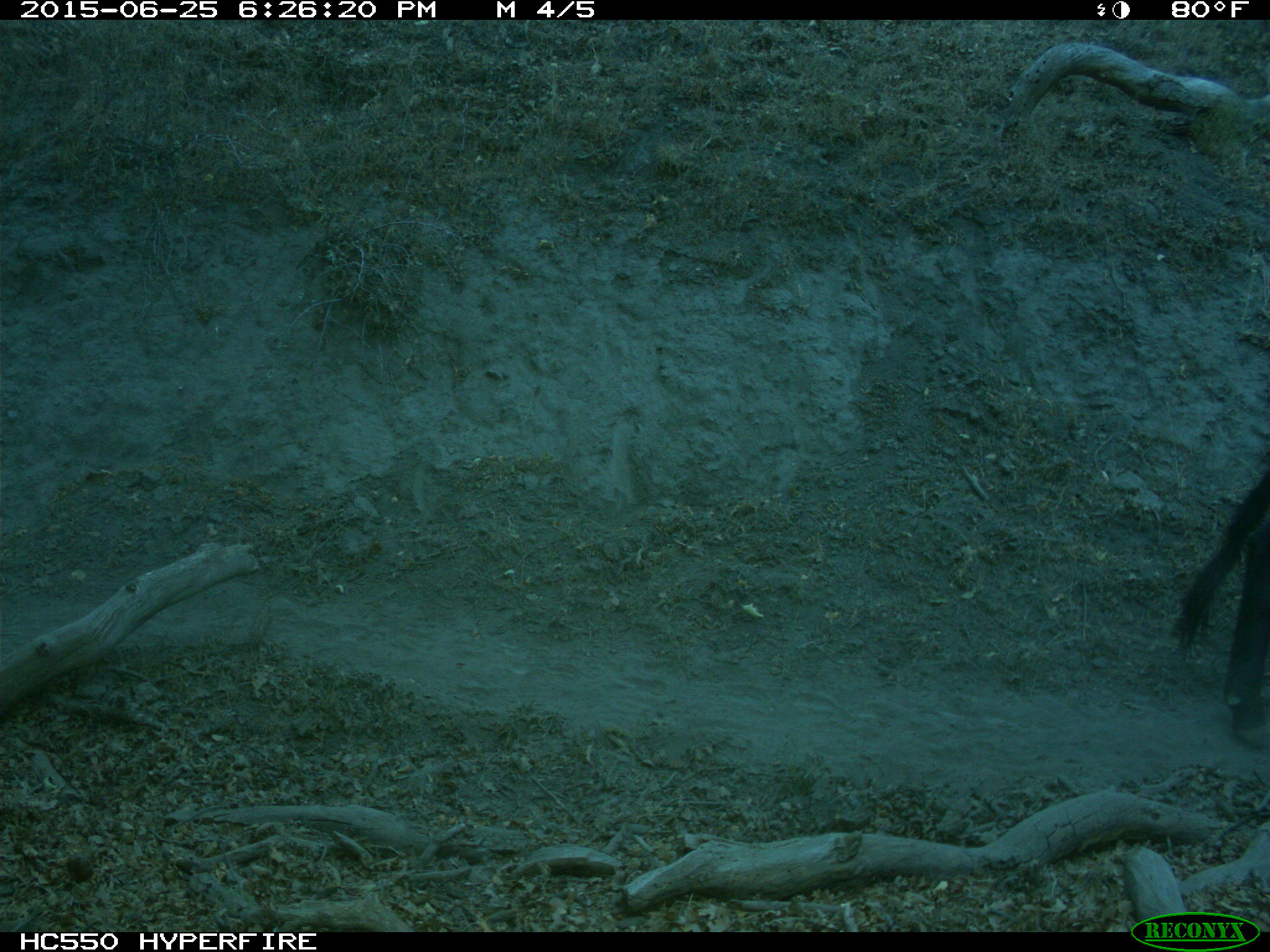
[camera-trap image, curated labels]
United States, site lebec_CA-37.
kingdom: Animalia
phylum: Chordata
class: Mammalia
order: Artiodactyla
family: Bovidae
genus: Bos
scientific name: Bos taurus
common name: domestic cow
Bos taurus (domestic cow).